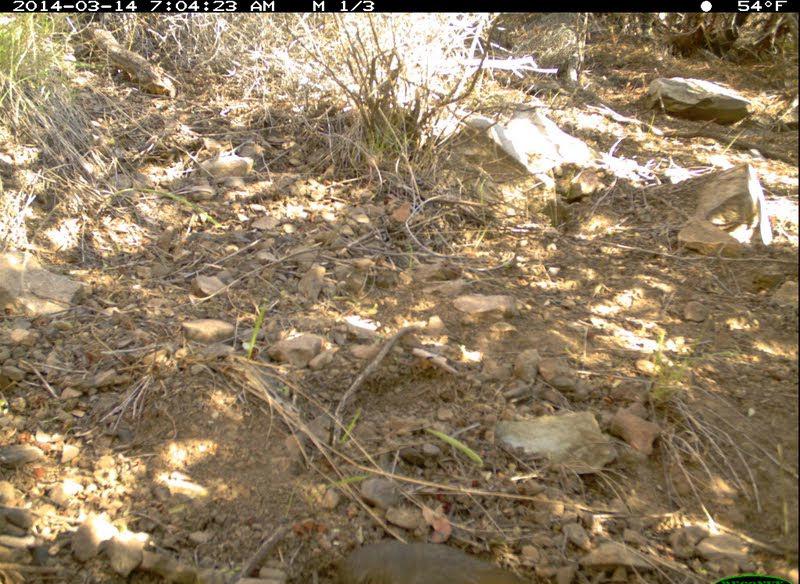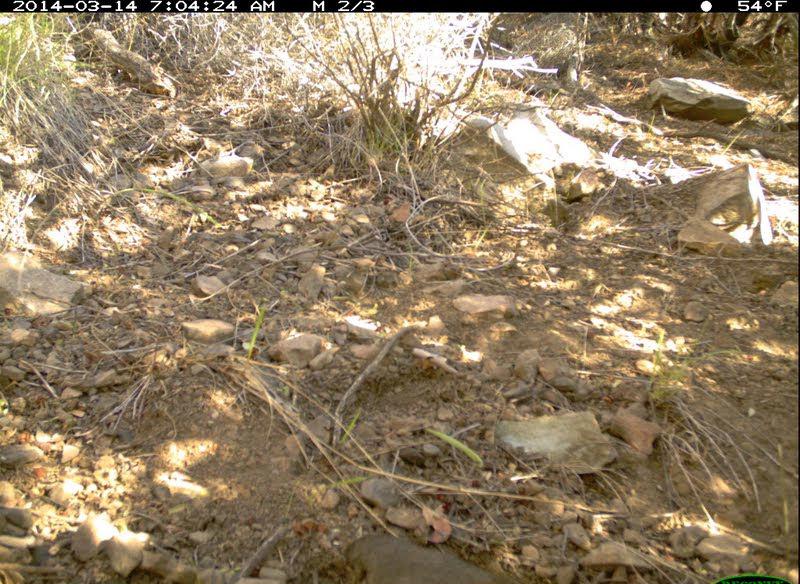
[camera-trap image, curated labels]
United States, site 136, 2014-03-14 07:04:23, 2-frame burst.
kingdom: Animalia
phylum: Chordata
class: Aves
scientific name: Aves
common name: bird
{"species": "bird (Aves)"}